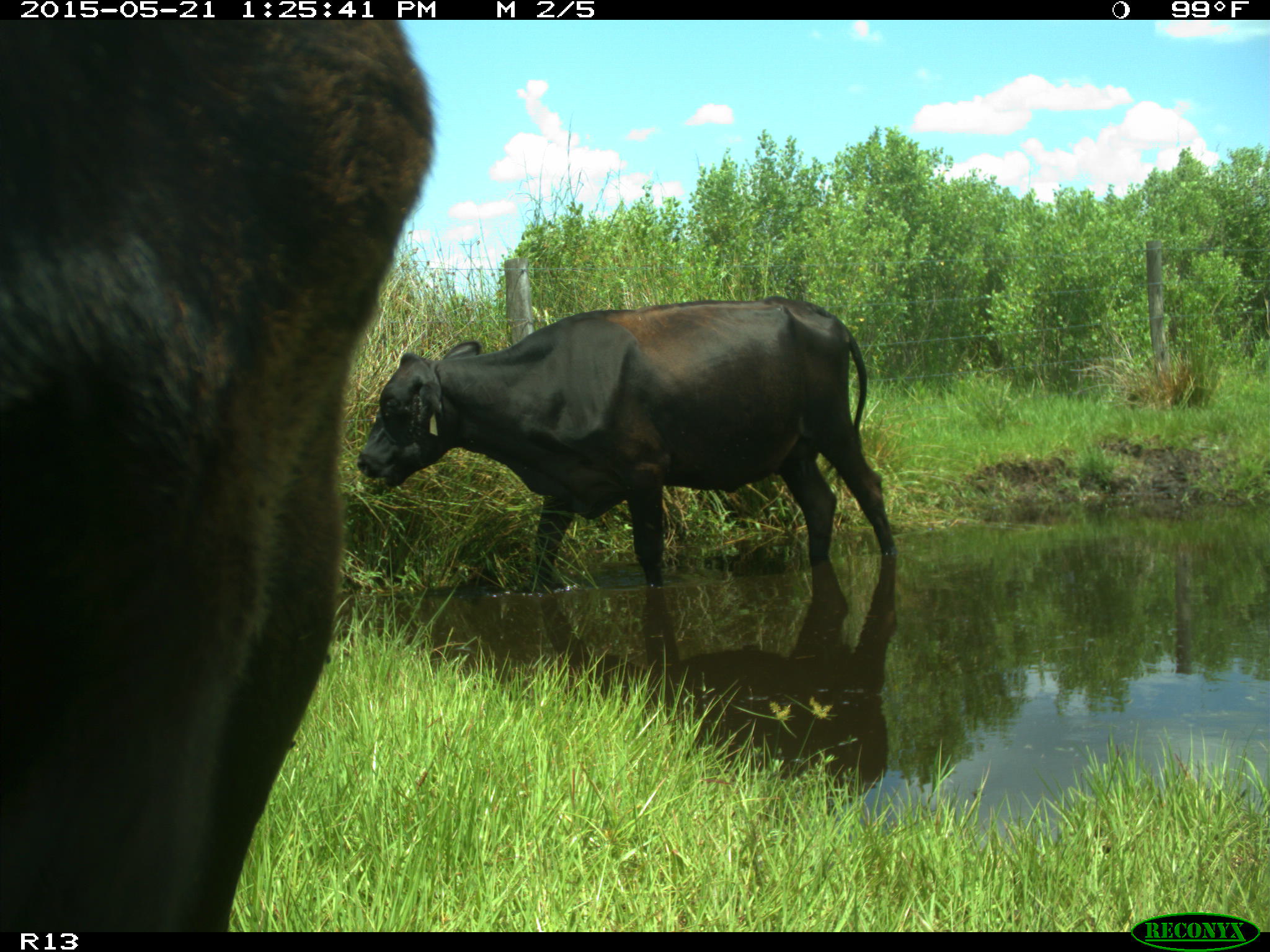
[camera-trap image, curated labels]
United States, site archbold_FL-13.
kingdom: Animalia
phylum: Chordata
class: Mammalia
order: Artiodactyla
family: Bovidae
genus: Bos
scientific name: Bos taurus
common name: domestic cow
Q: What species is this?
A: Bos taurus (domestic cow).